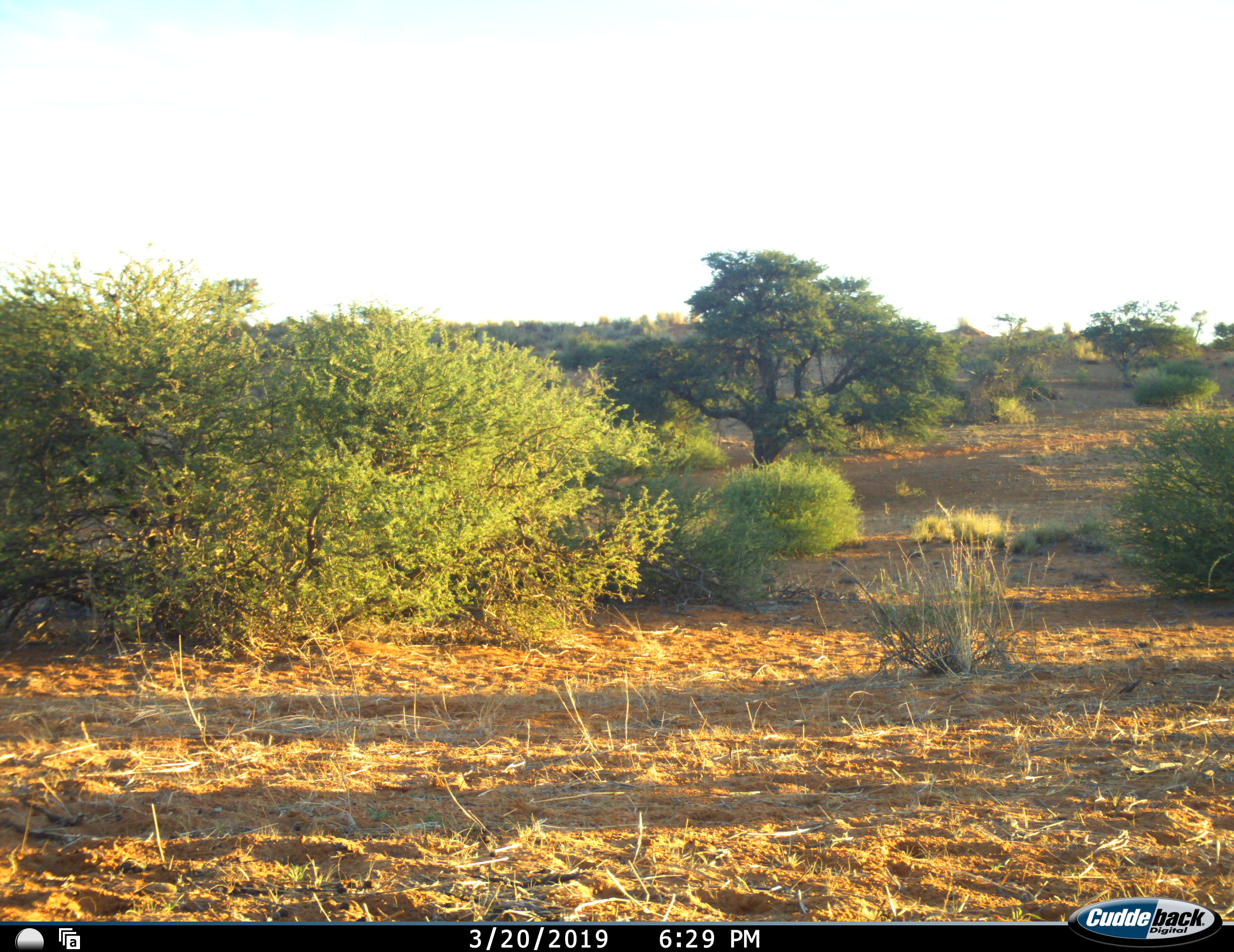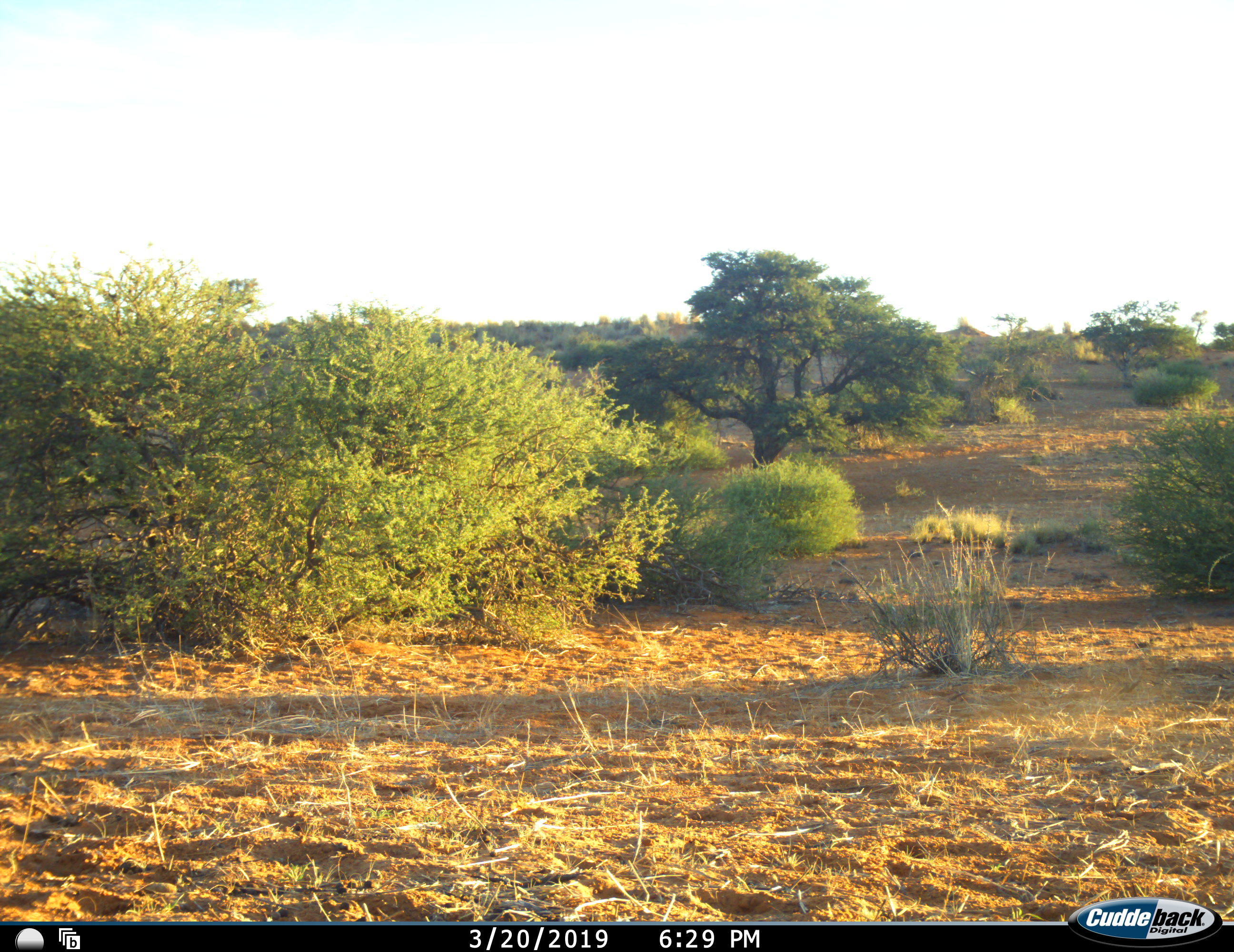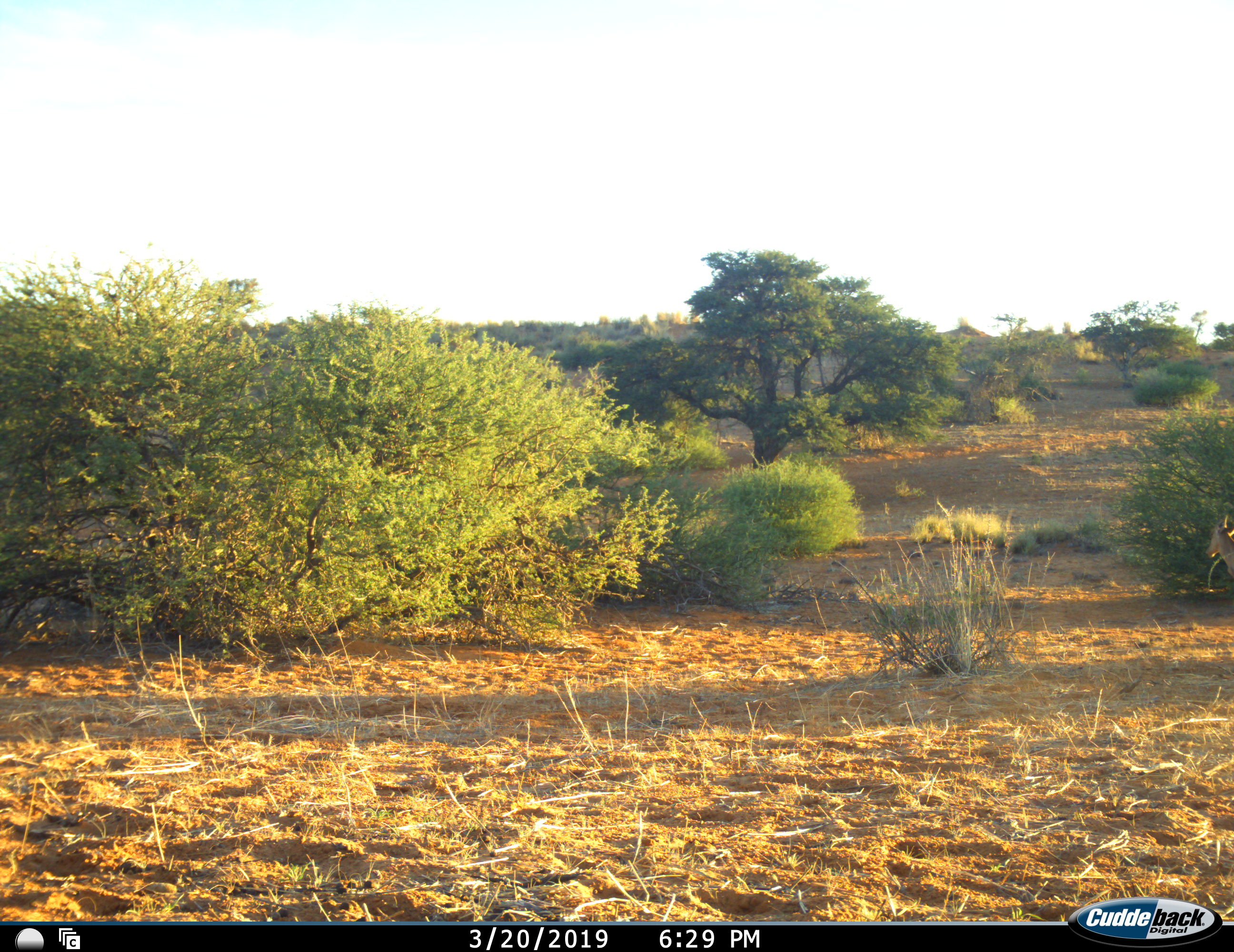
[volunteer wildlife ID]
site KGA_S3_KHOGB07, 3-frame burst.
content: unidentified animal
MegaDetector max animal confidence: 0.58